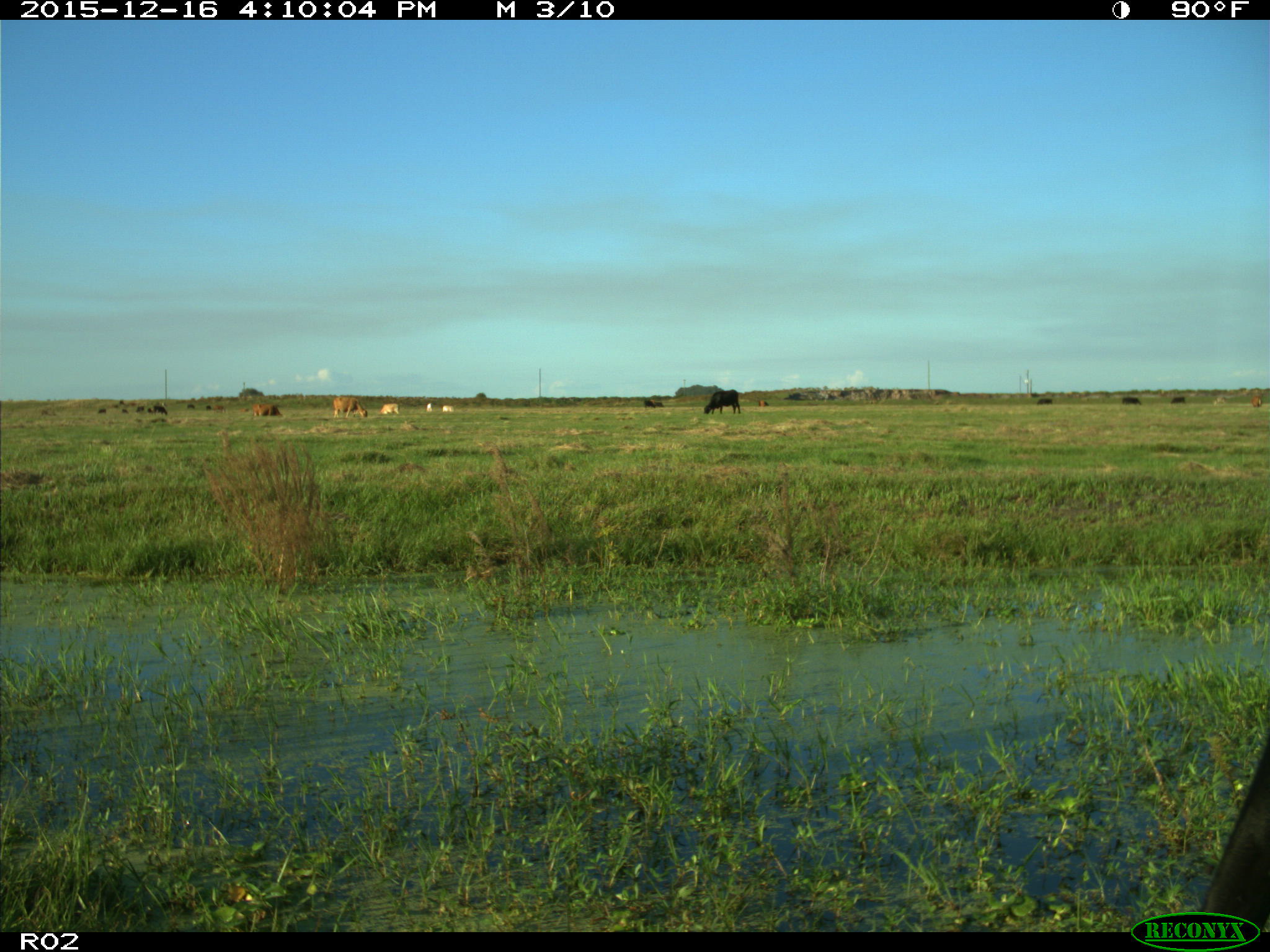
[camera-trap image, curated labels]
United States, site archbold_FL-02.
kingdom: Animalia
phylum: Chordata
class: Mammalia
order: Artiodactyla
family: Bovidae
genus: Bos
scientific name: Bos taurus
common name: domestic cow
Bos taurus (domestic cow).